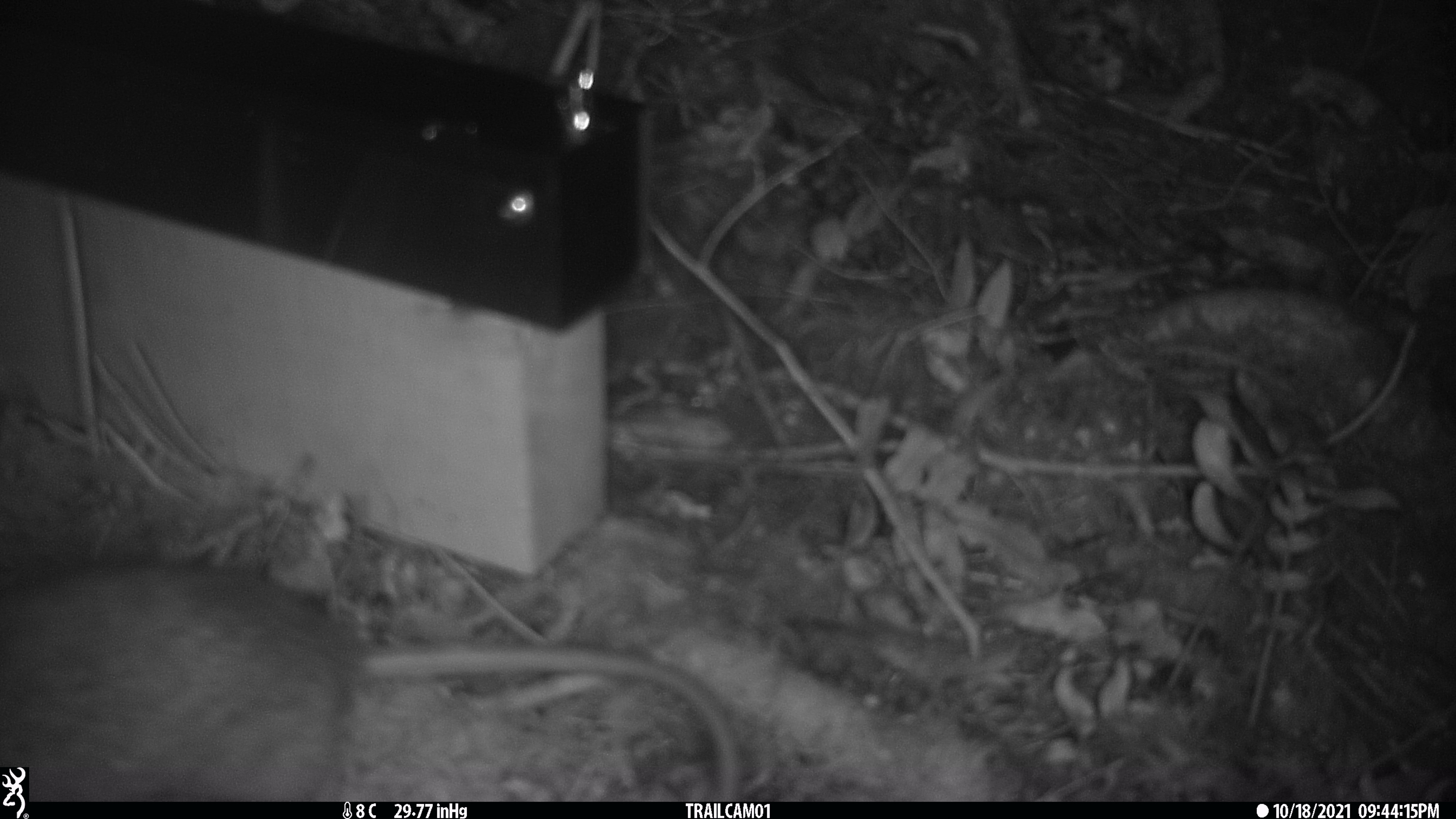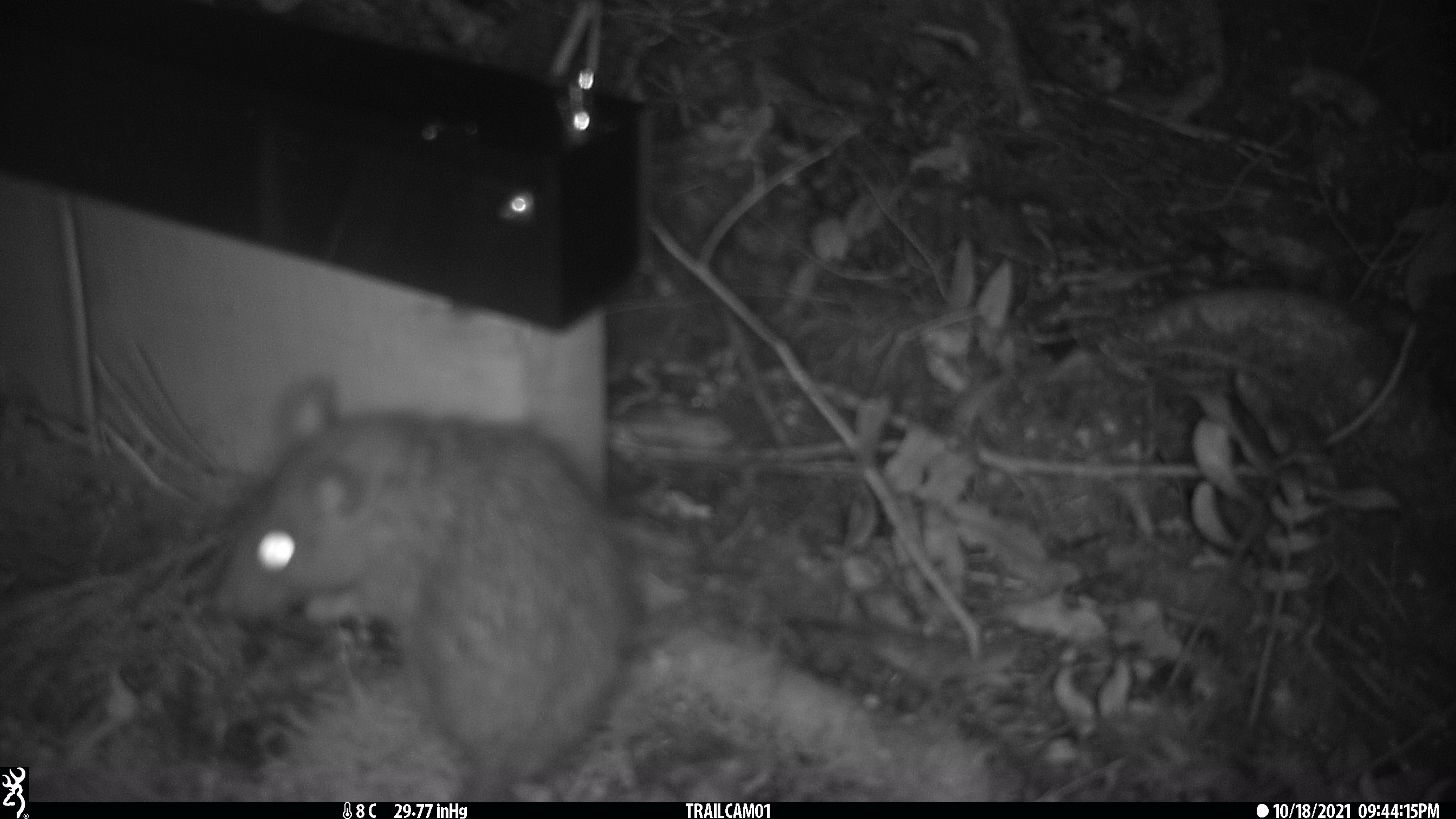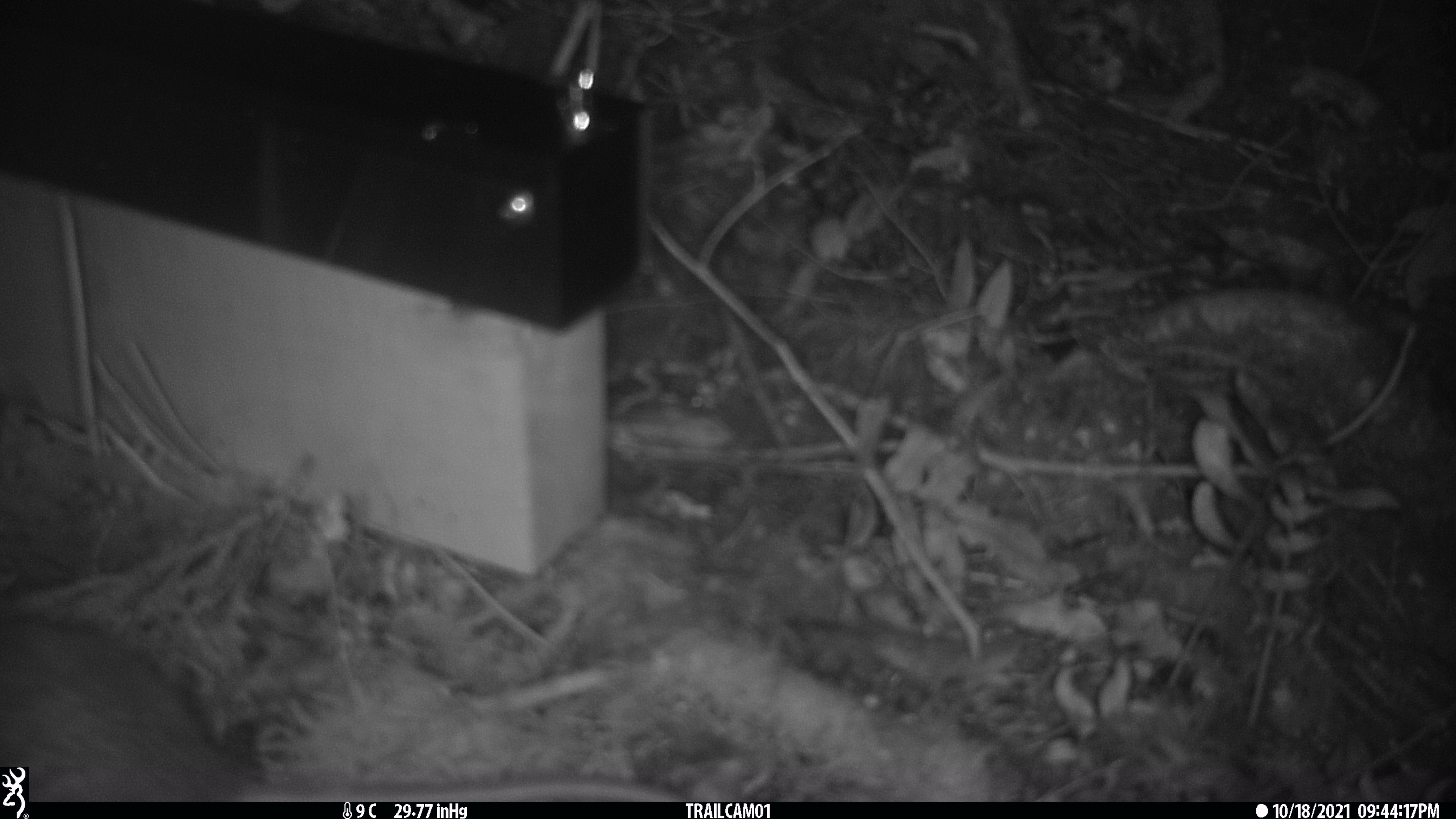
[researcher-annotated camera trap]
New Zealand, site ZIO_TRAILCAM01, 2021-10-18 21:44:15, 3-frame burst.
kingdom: Animalia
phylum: Chordata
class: Mammalia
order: Rodentia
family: Muridae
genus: Rattus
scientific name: Rattus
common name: rat